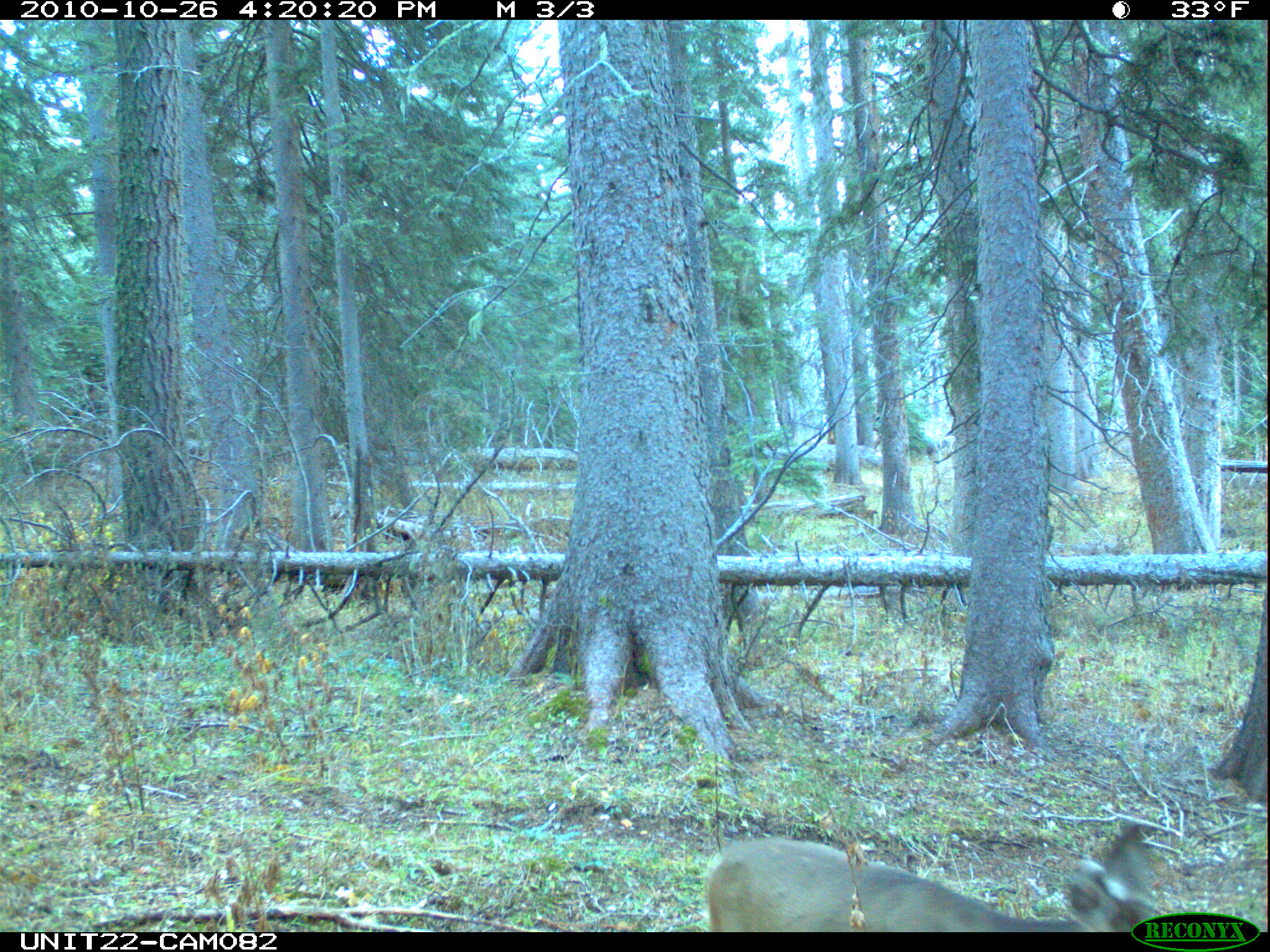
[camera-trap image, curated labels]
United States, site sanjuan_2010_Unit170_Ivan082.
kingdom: Animalia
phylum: Chordata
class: Mammalia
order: Artiodactyla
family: Cervidae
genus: Odocoileus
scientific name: Odocoileus hemionus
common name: mule deer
Odocoileus hemionus (mule deer).